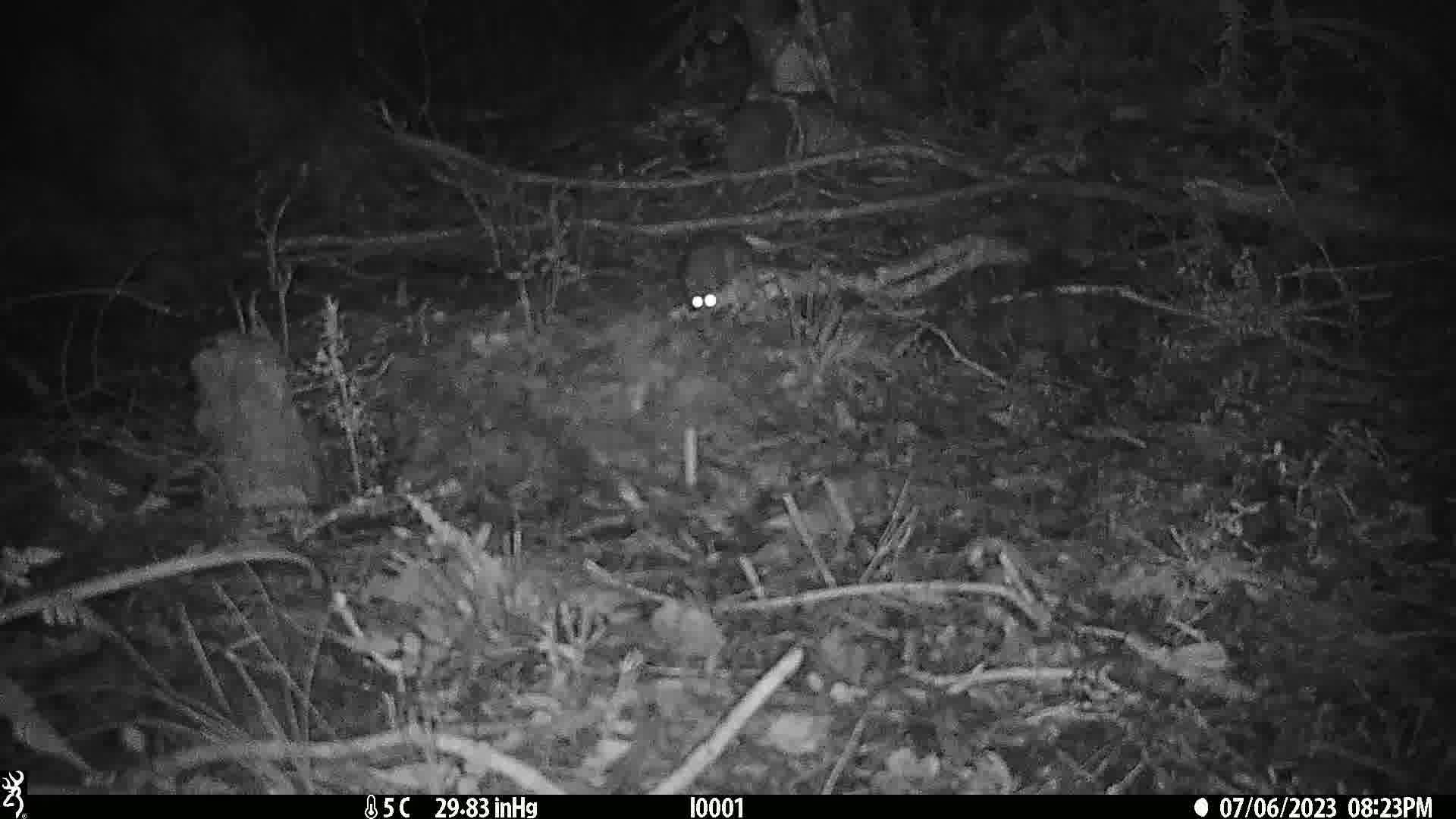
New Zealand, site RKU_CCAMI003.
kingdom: Animalia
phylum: Chordata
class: Mammalia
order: Rodentia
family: Muridae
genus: Rattus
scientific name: Rattus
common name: rat